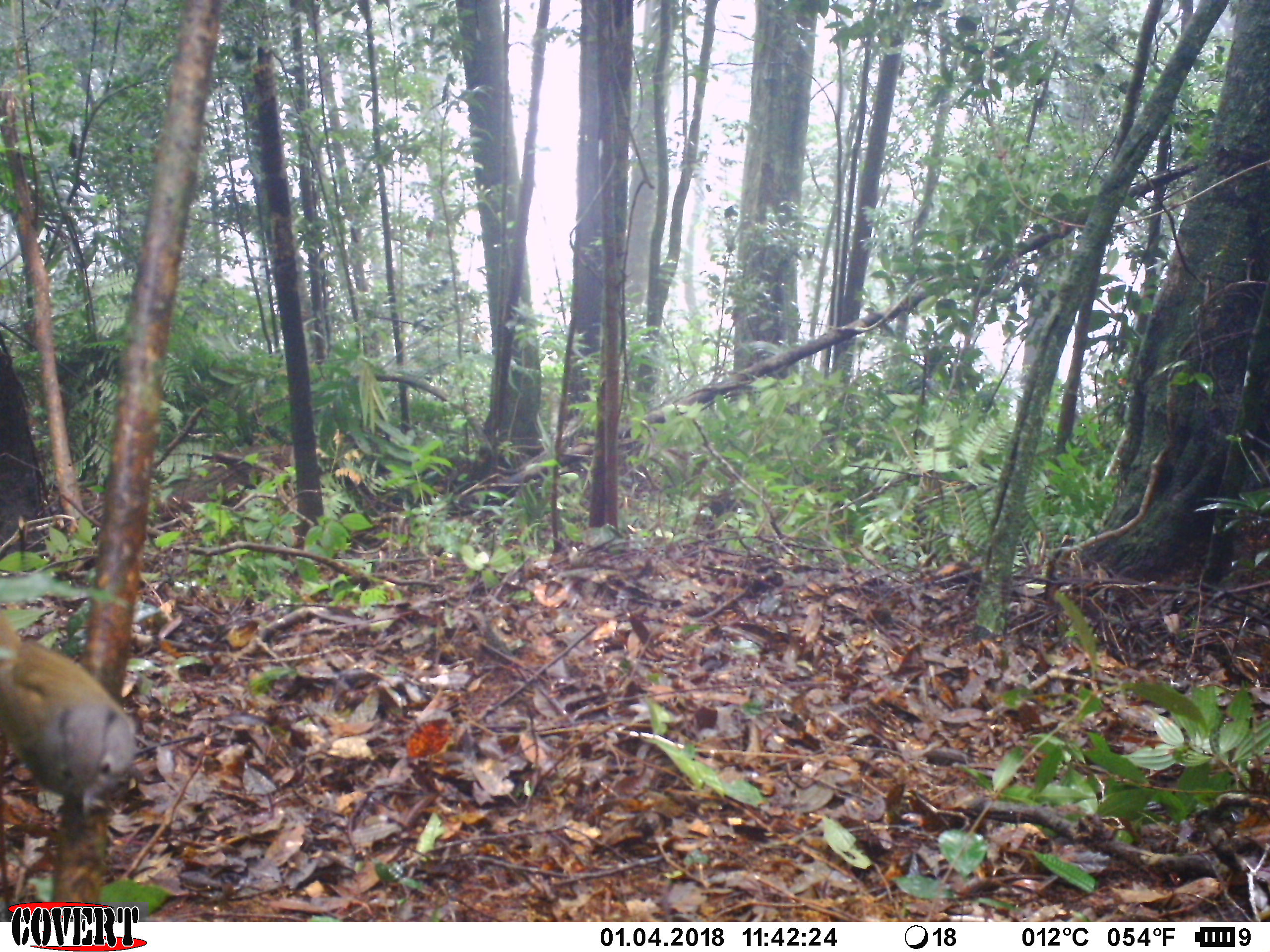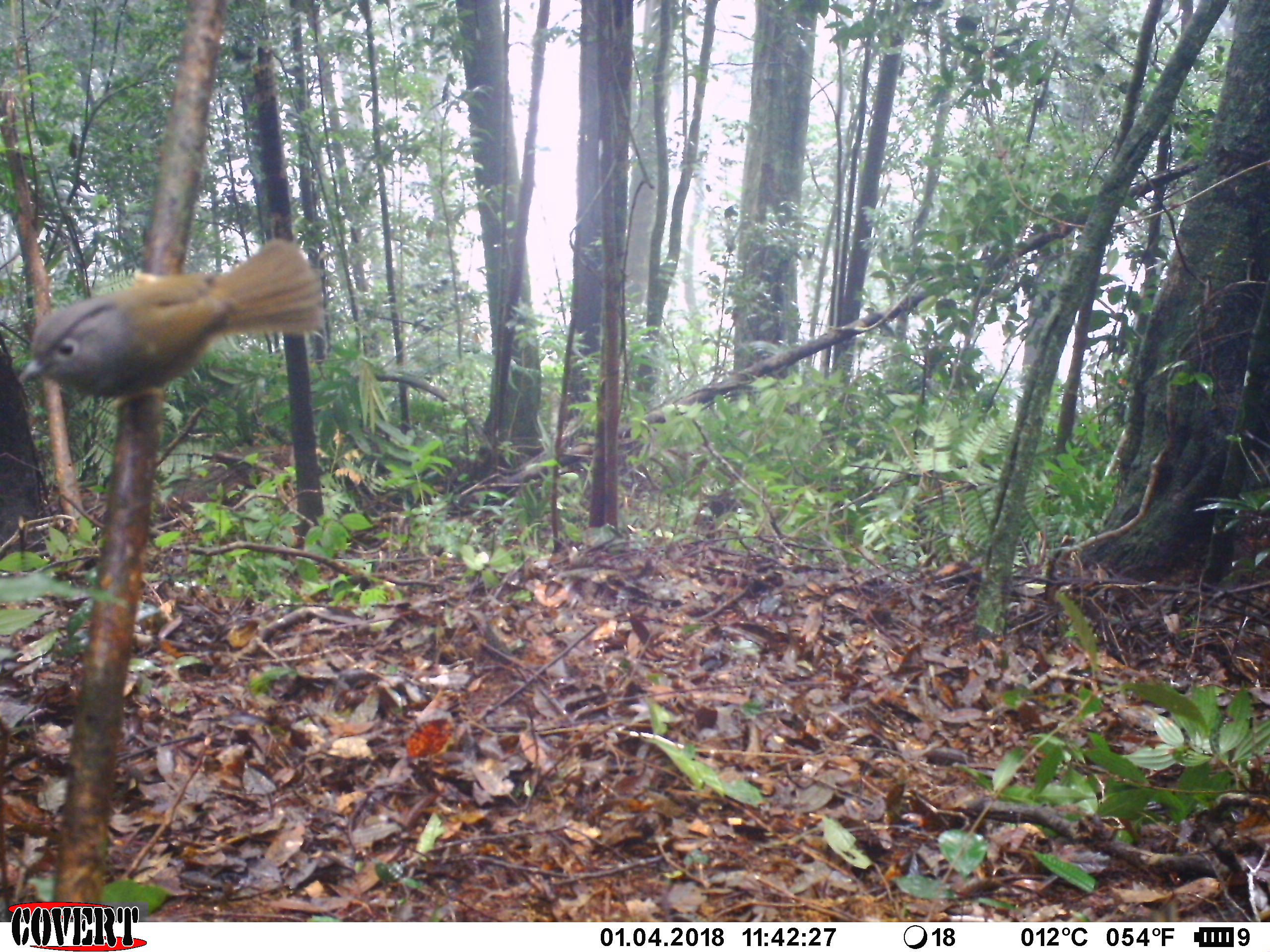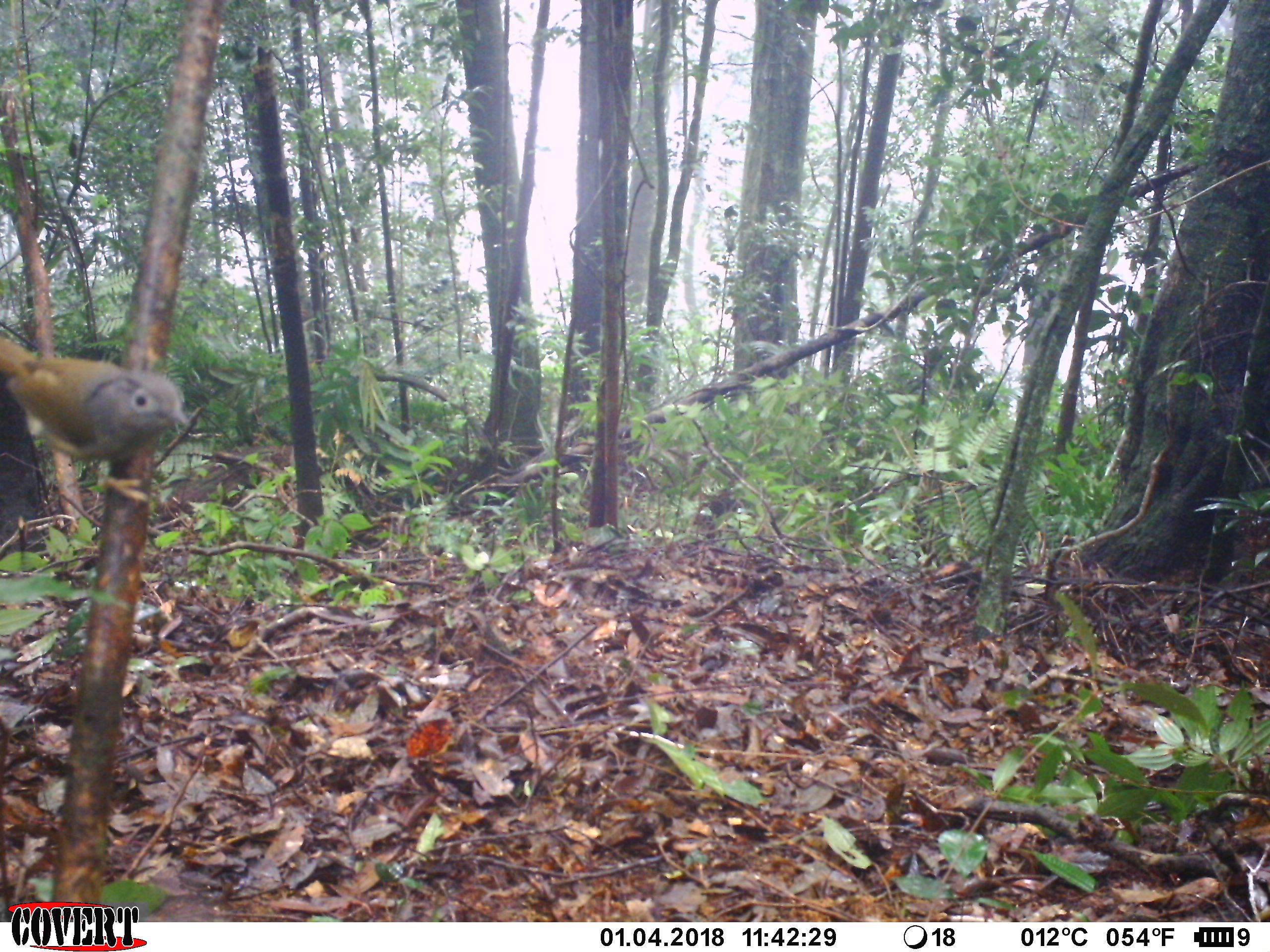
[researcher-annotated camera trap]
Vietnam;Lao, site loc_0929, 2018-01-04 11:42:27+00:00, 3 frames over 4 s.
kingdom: Animalia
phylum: Chordata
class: Aves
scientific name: Aves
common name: bird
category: unidentified bird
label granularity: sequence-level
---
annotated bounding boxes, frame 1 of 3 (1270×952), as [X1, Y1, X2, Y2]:
unidentified bird: [0, 607, 136, 819]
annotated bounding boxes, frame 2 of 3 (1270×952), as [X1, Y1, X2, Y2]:
unidentified bird: [16, 236, 324, 409]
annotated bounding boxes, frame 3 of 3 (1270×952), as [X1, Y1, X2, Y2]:
unidentified bird: [0, 335, 189, 501]